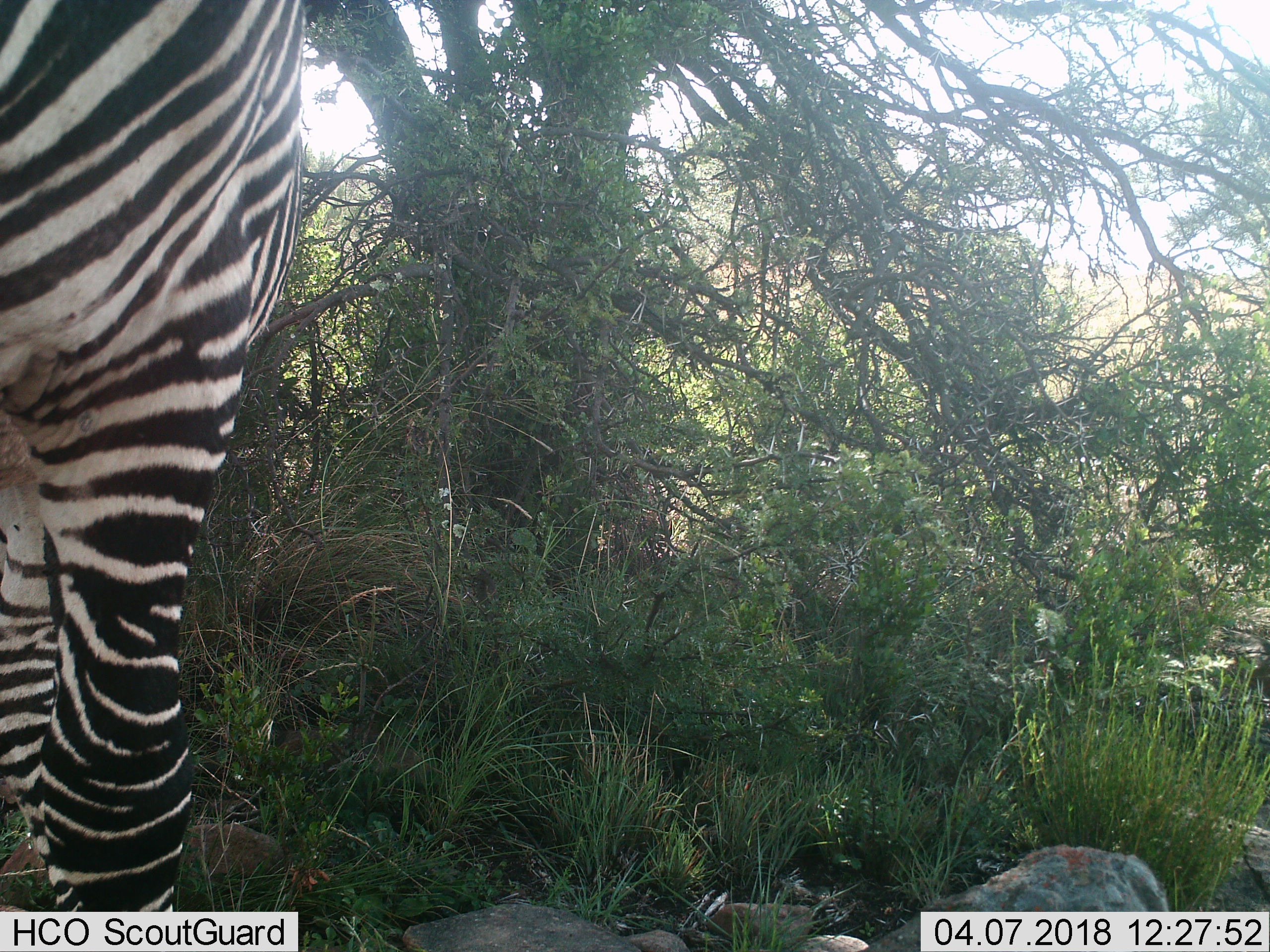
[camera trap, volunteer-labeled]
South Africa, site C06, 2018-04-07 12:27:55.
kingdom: Animalia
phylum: Chordata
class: Mammalia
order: Perissodactyla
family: Equidae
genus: Equus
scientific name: Equus zebra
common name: mountain zebra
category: zebramountain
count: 1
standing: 71%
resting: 14%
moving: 14%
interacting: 0%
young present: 0%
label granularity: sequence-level